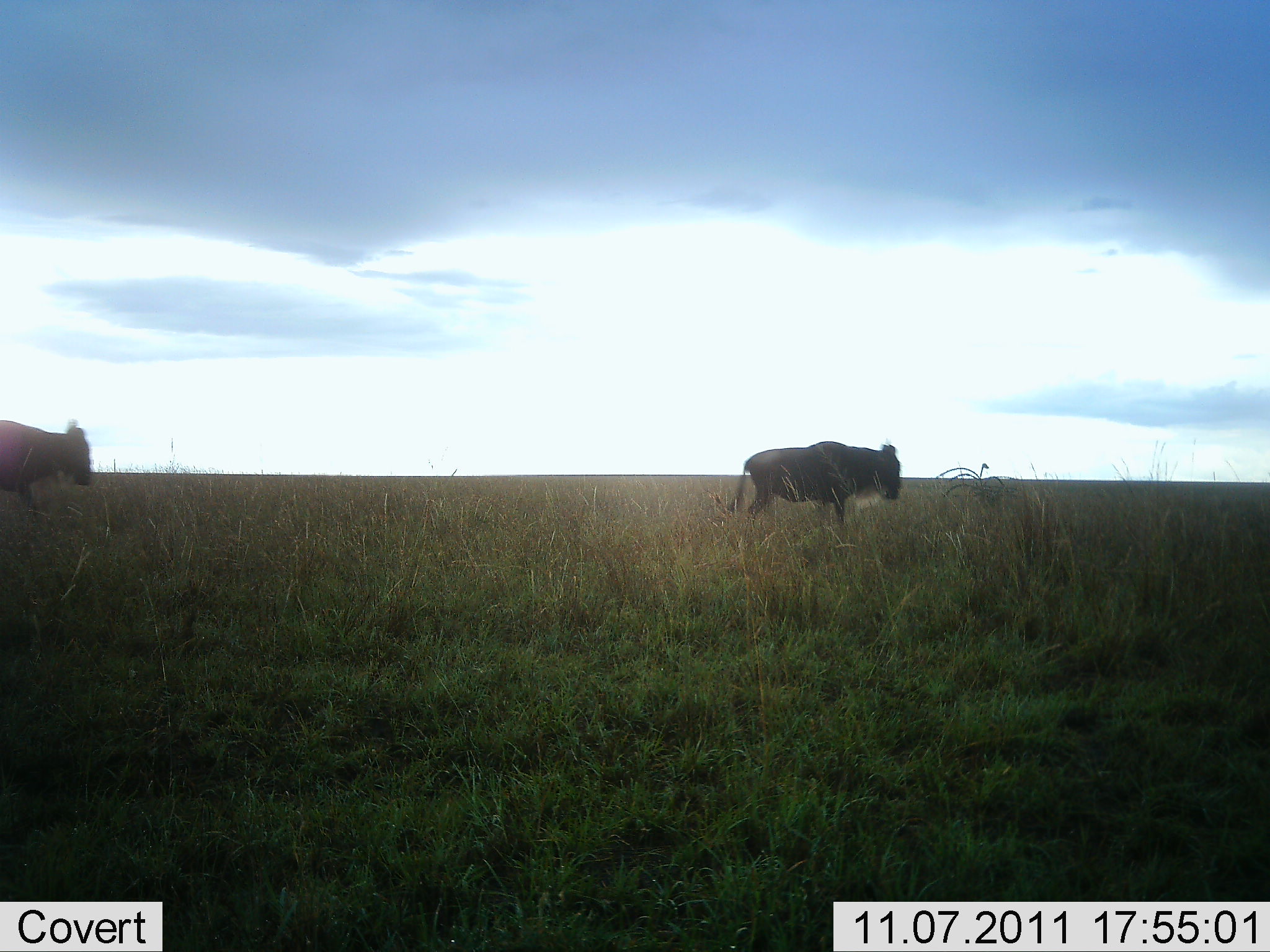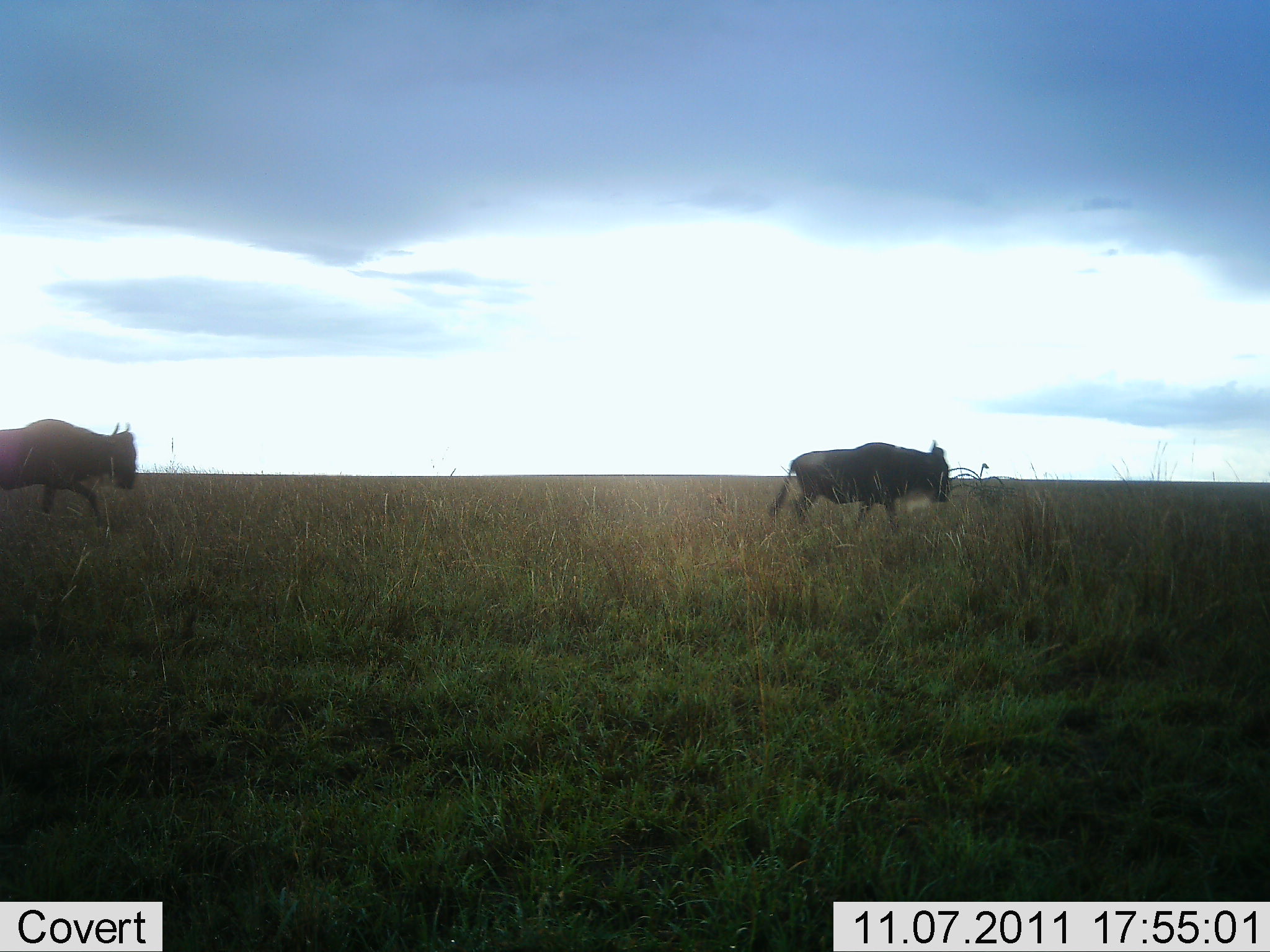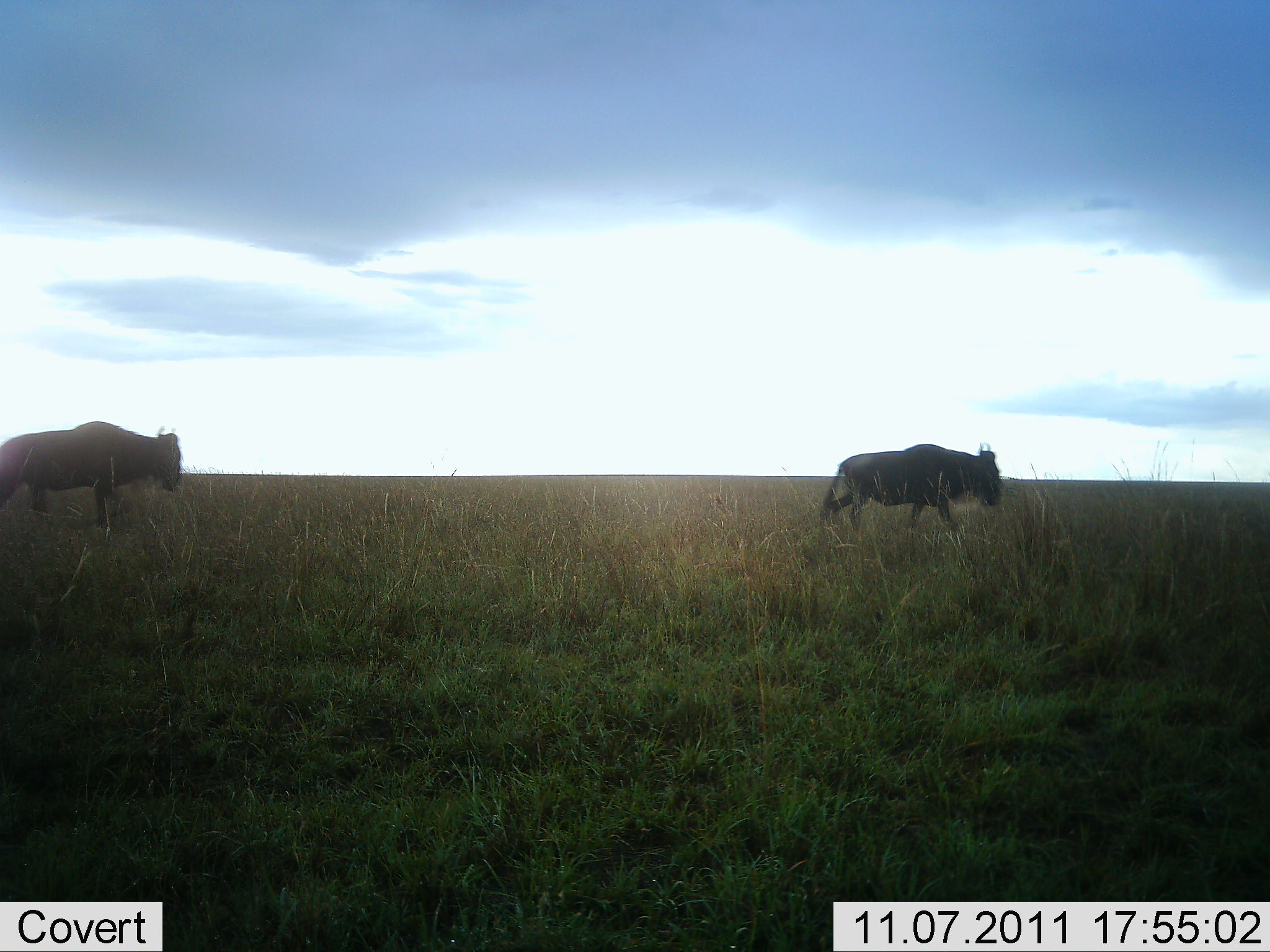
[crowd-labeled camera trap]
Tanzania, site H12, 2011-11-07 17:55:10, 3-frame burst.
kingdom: Animalia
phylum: Chordata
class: Mammalia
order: Artiodactyla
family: Bovidae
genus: Connochaetes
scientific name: Connochaetes taurinus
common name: blue wildebeest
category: wildebeest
Wildebeest (blue wildebeest) (Connochaetes taurinus), count 2. Behavior (volunteer vote fractions): standing 7%, resting 0%, moving 100%, interacting 0%. Young present (vote fraction): 0%. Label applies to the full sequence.